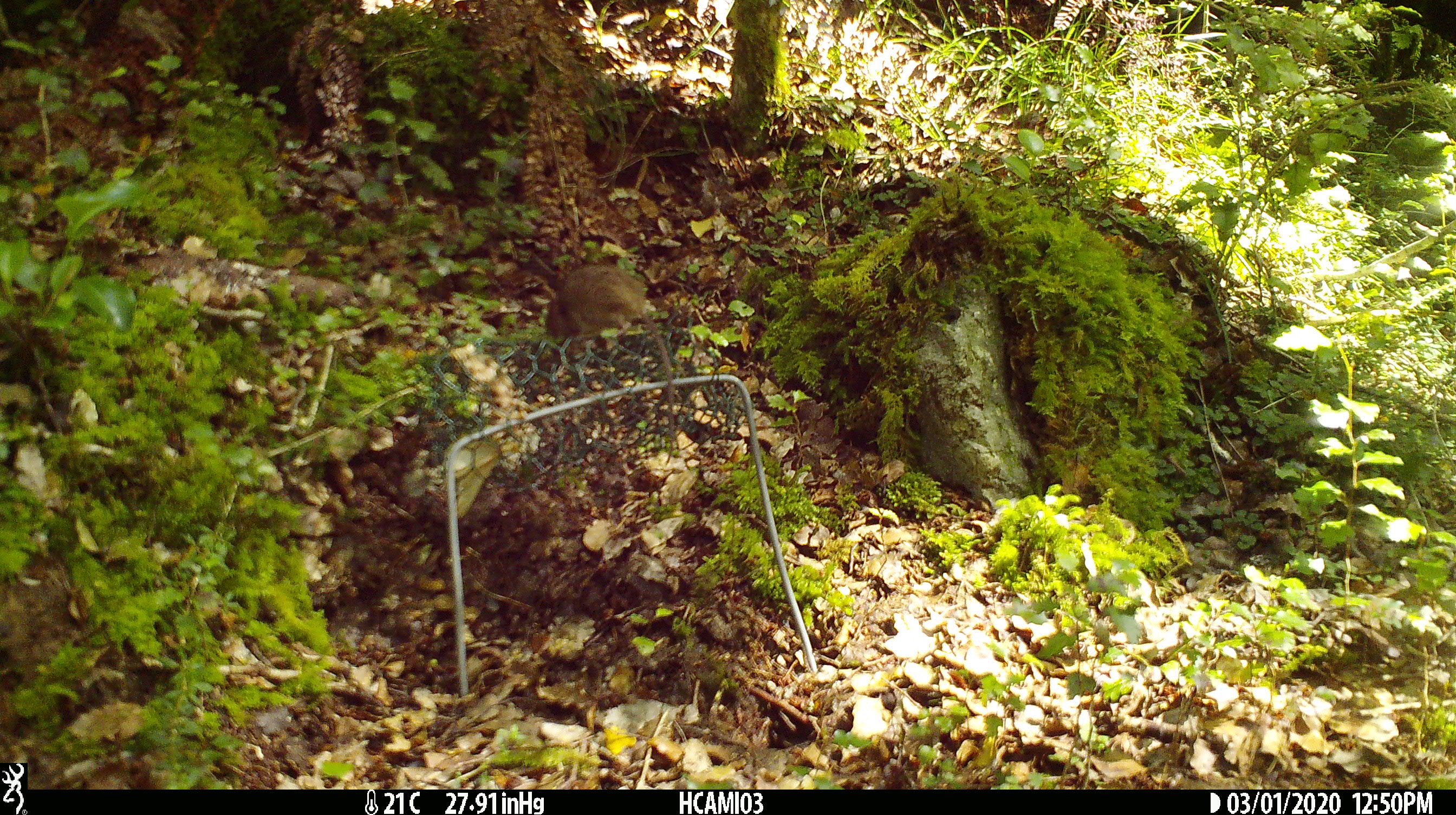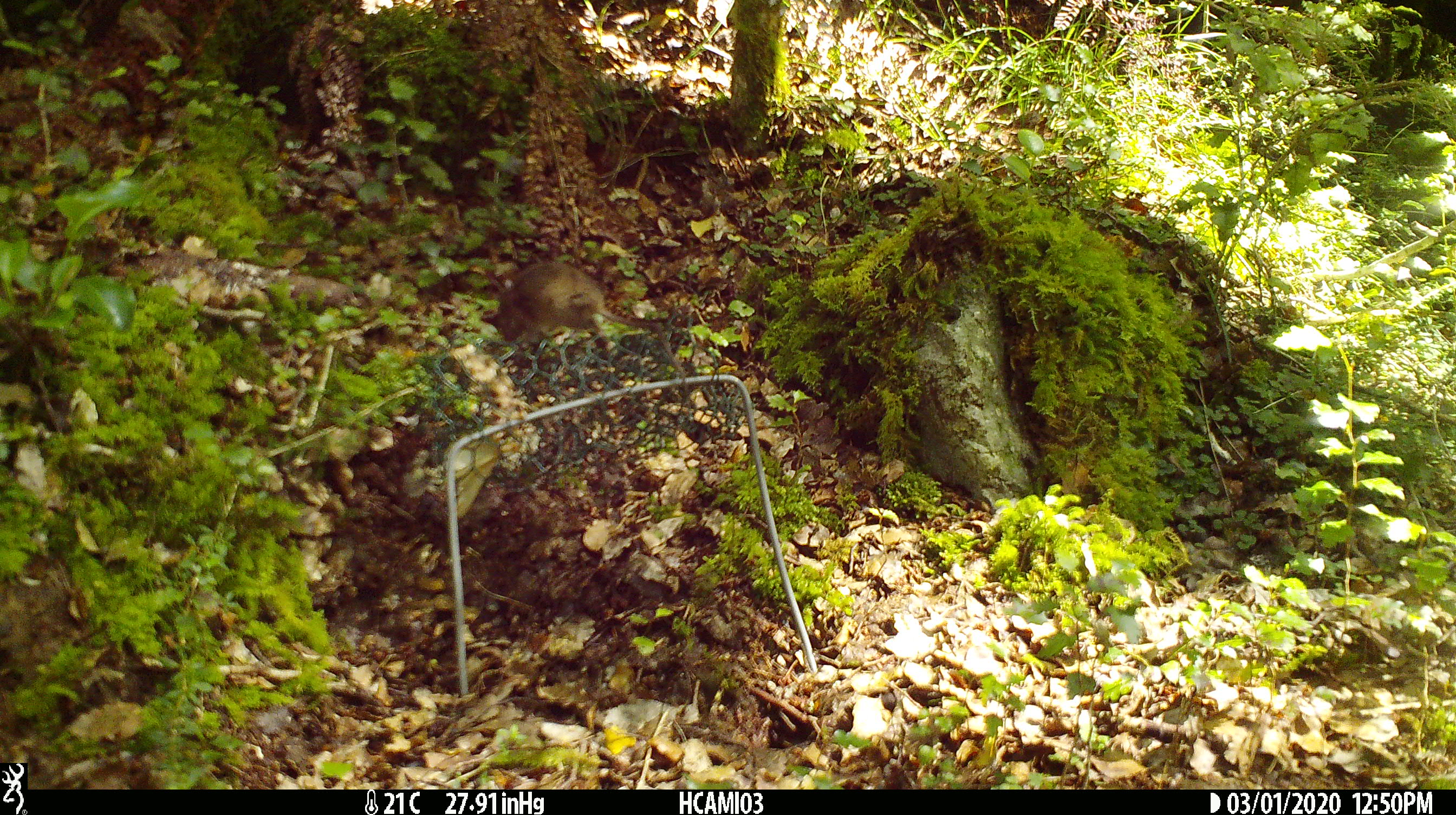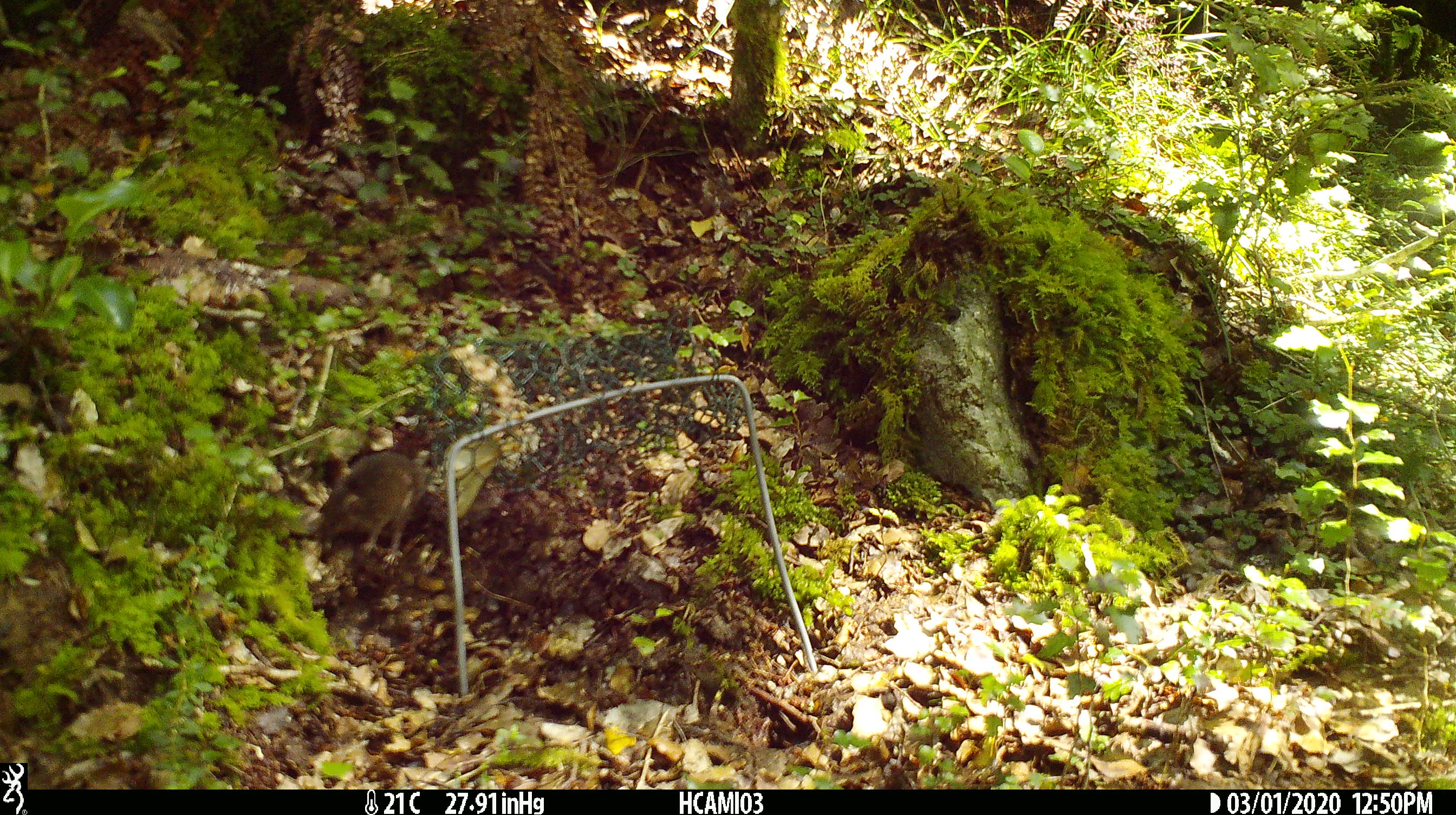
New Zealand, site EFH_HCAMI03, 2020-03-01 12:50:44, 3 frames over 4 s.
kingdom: Animalia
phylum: Chordata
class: Mammalia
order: Rodentia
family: Muridae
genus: Mus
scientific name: Mus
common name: mouse